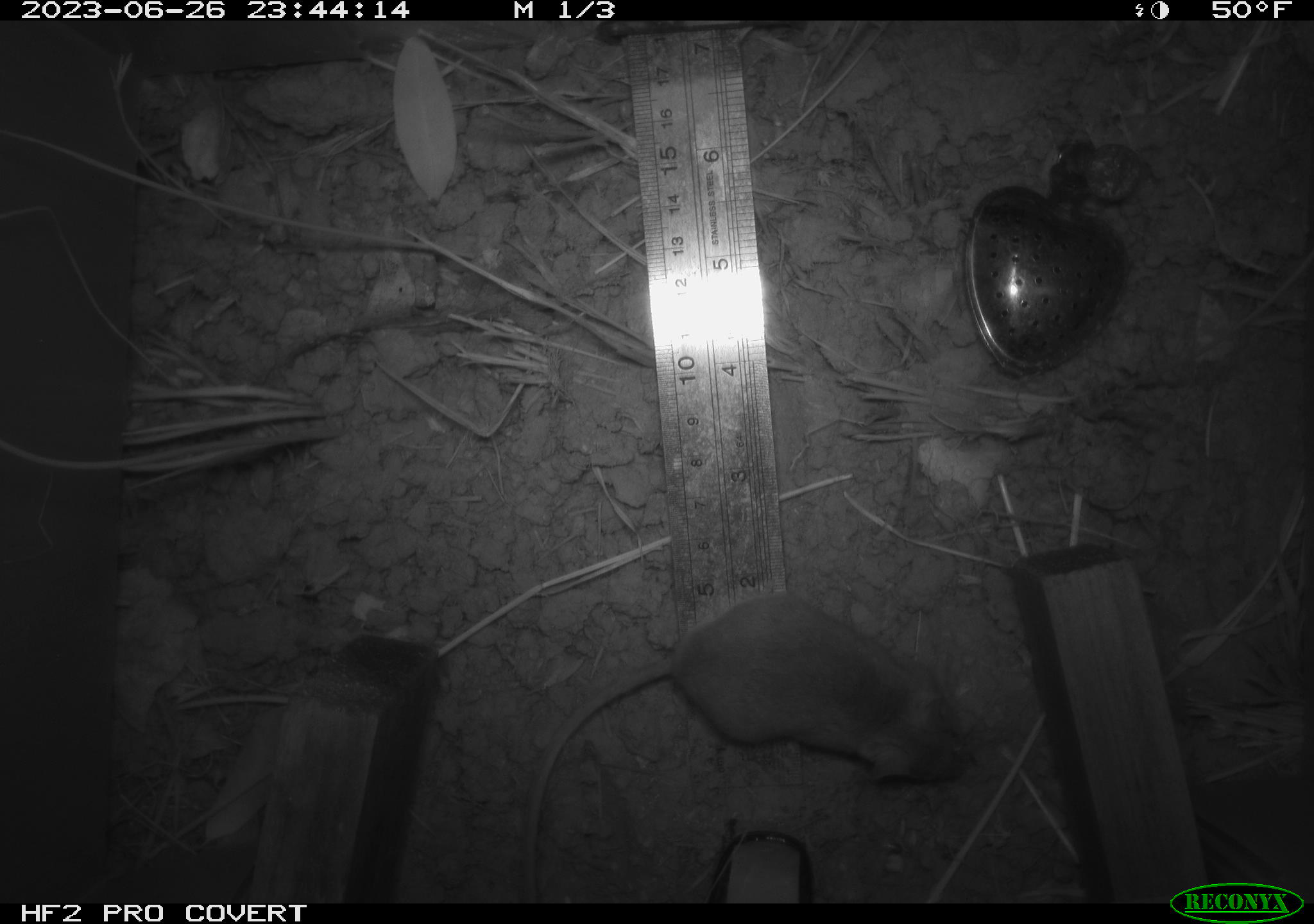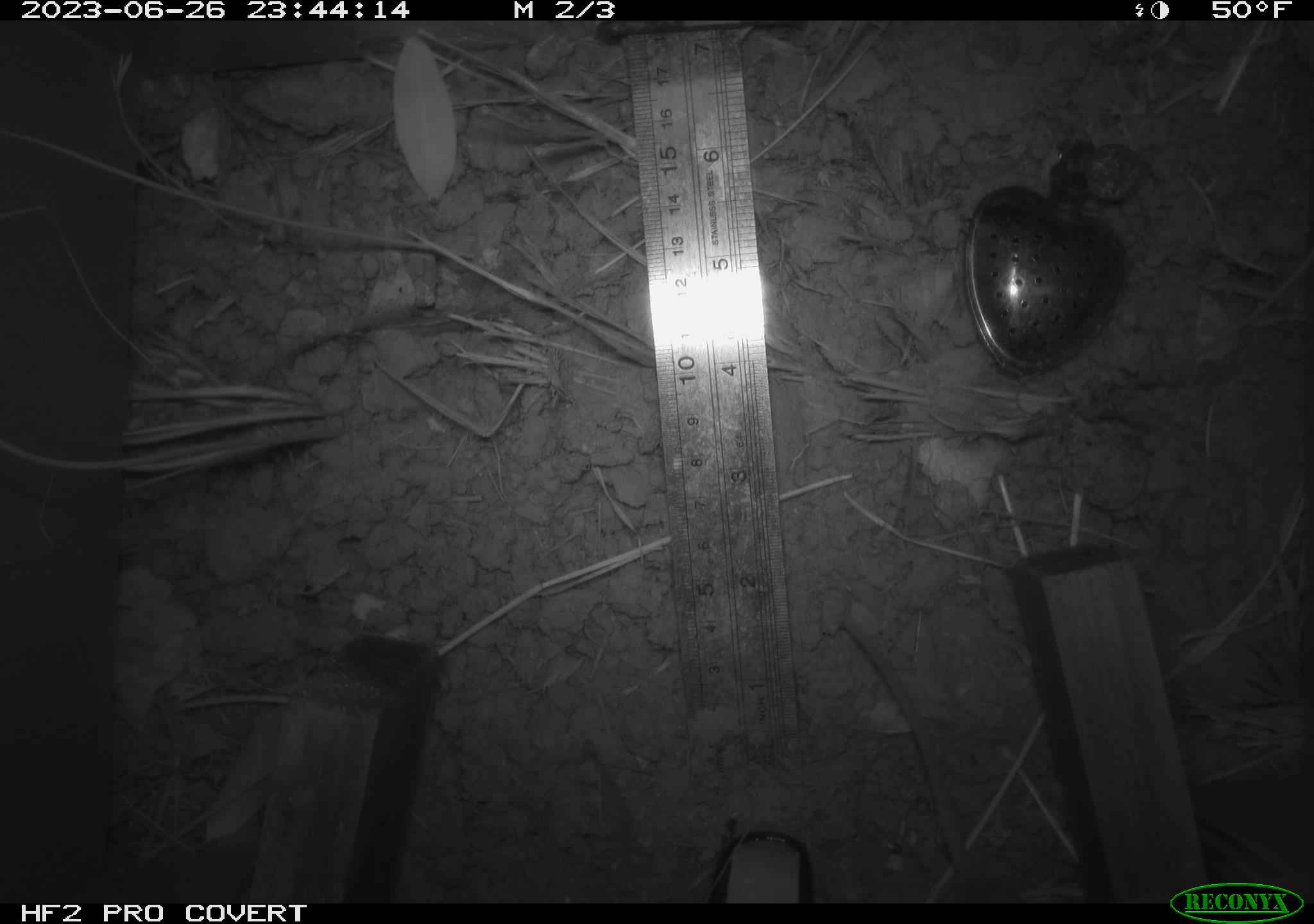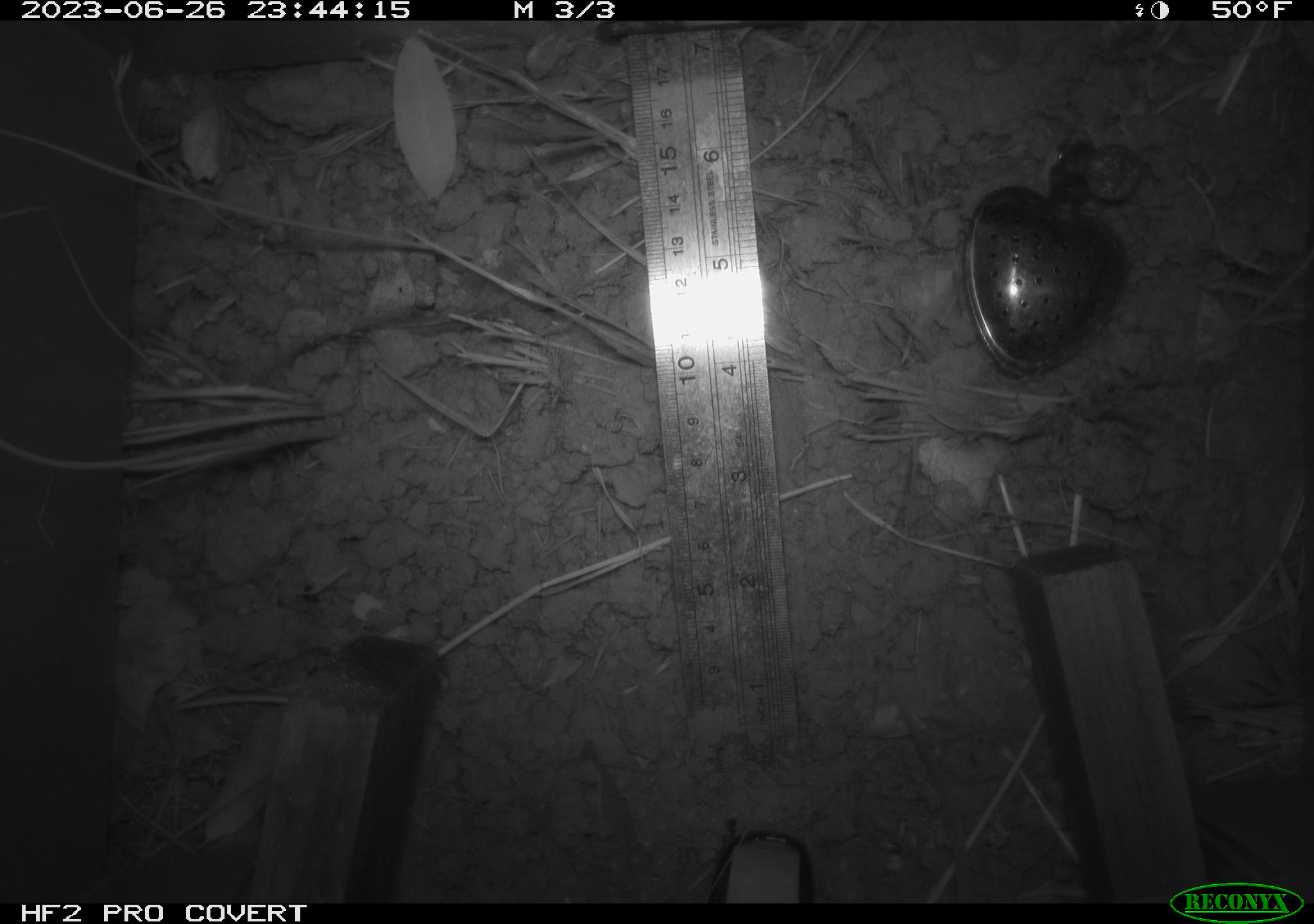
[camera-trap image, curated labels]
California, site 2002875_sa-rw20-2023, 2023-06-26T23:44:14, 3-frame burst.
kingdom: Animalia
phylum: Chordata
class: Mammalia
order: Rodentia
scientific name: Rodentia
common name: mouse species